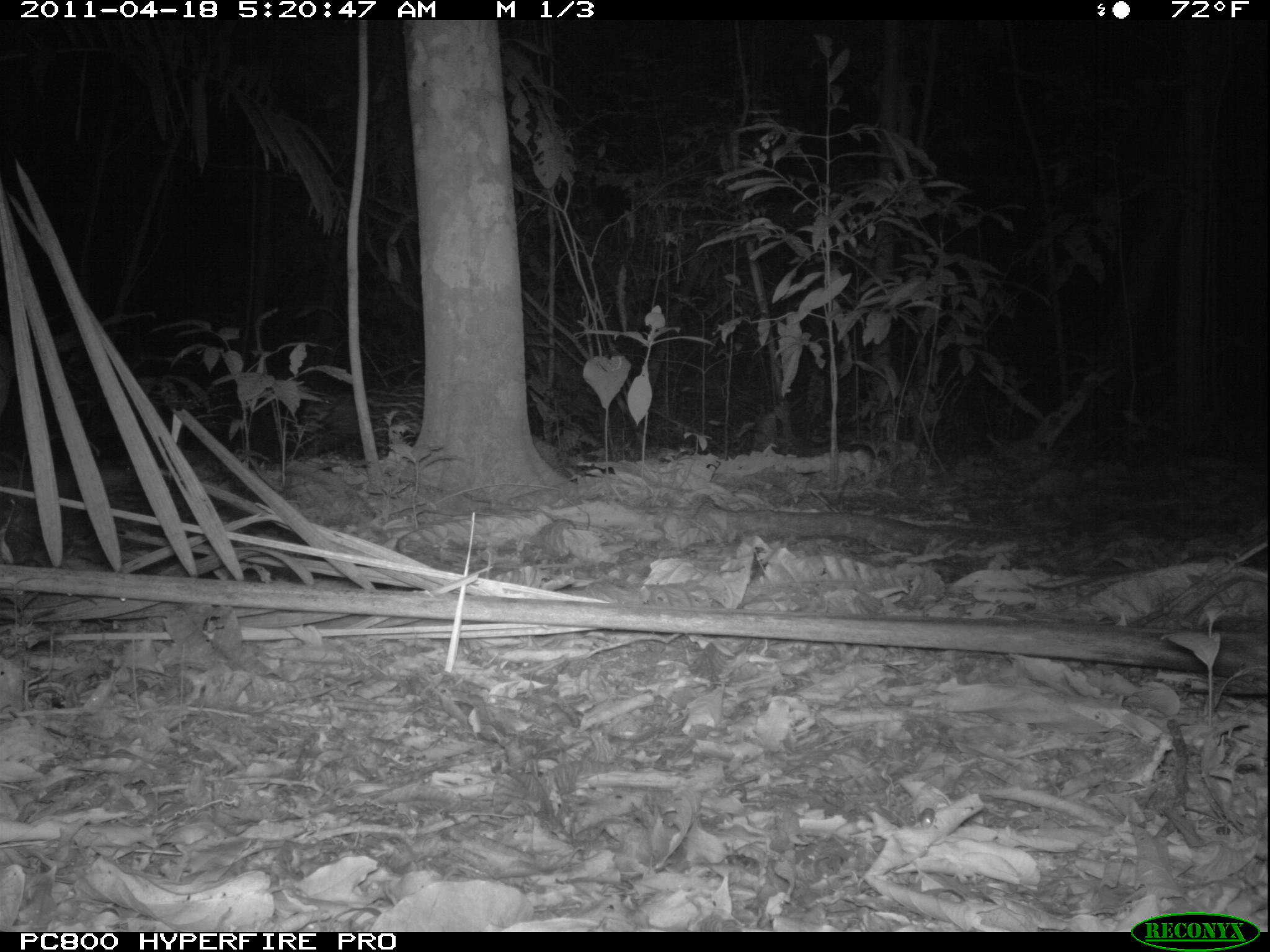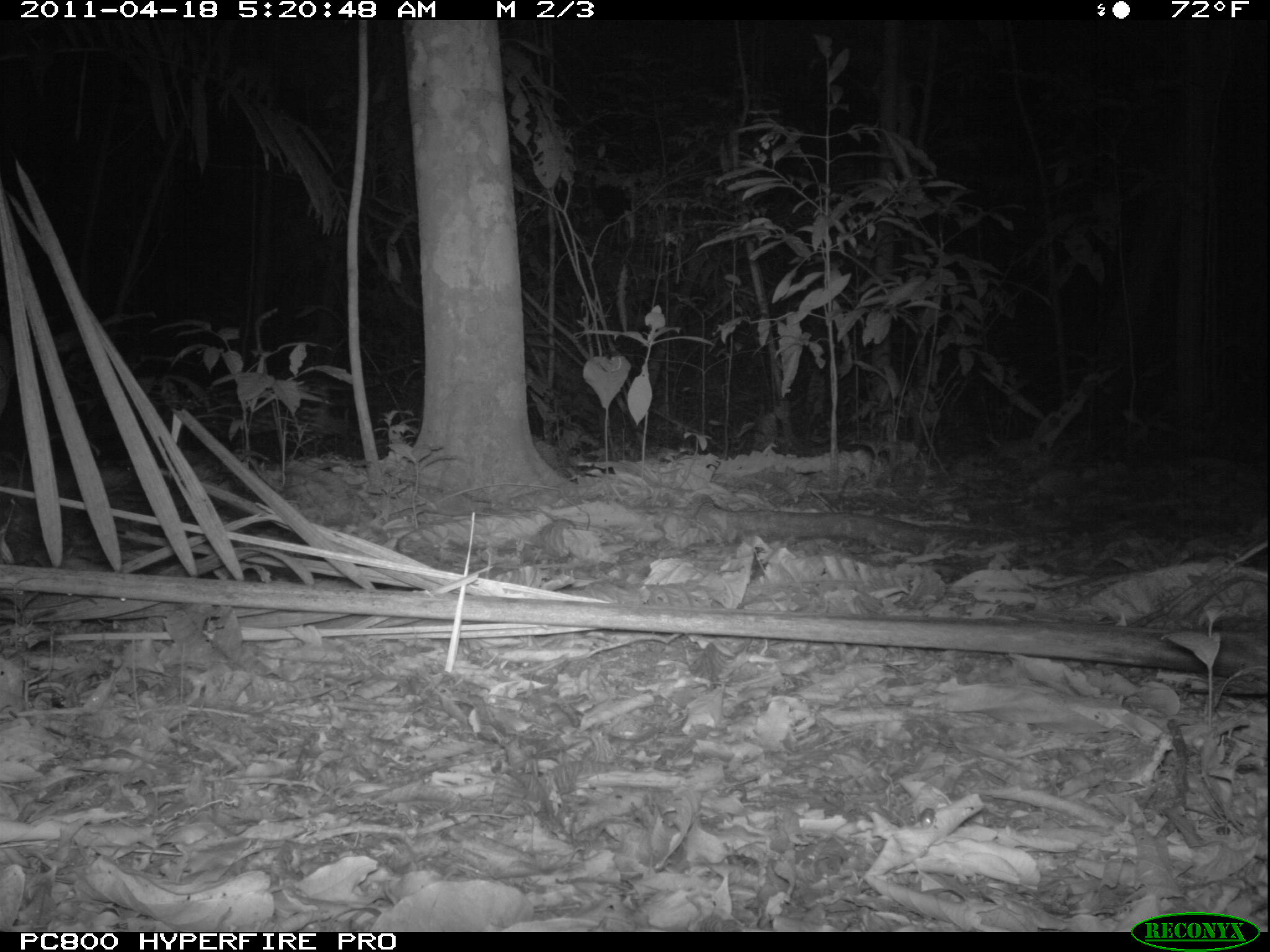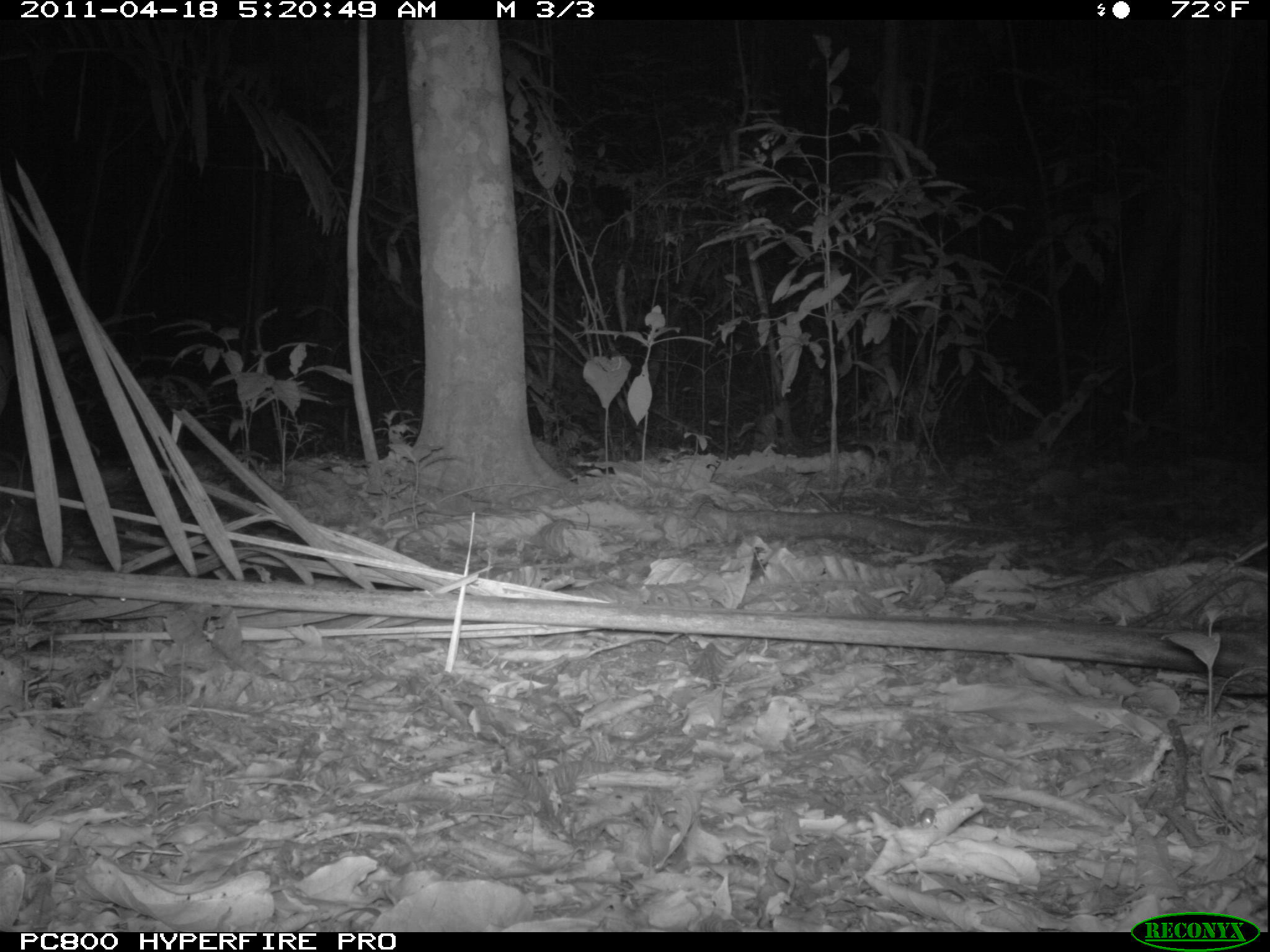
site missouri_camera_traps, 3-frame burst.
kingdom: Animalia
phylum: Chordata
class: Mammalia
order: Carnivora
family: Felidae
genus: Leopardus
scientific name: Leopardus pardalis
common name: ocelot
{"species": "ocelot (Leopardus pardalis)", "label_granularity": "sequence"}